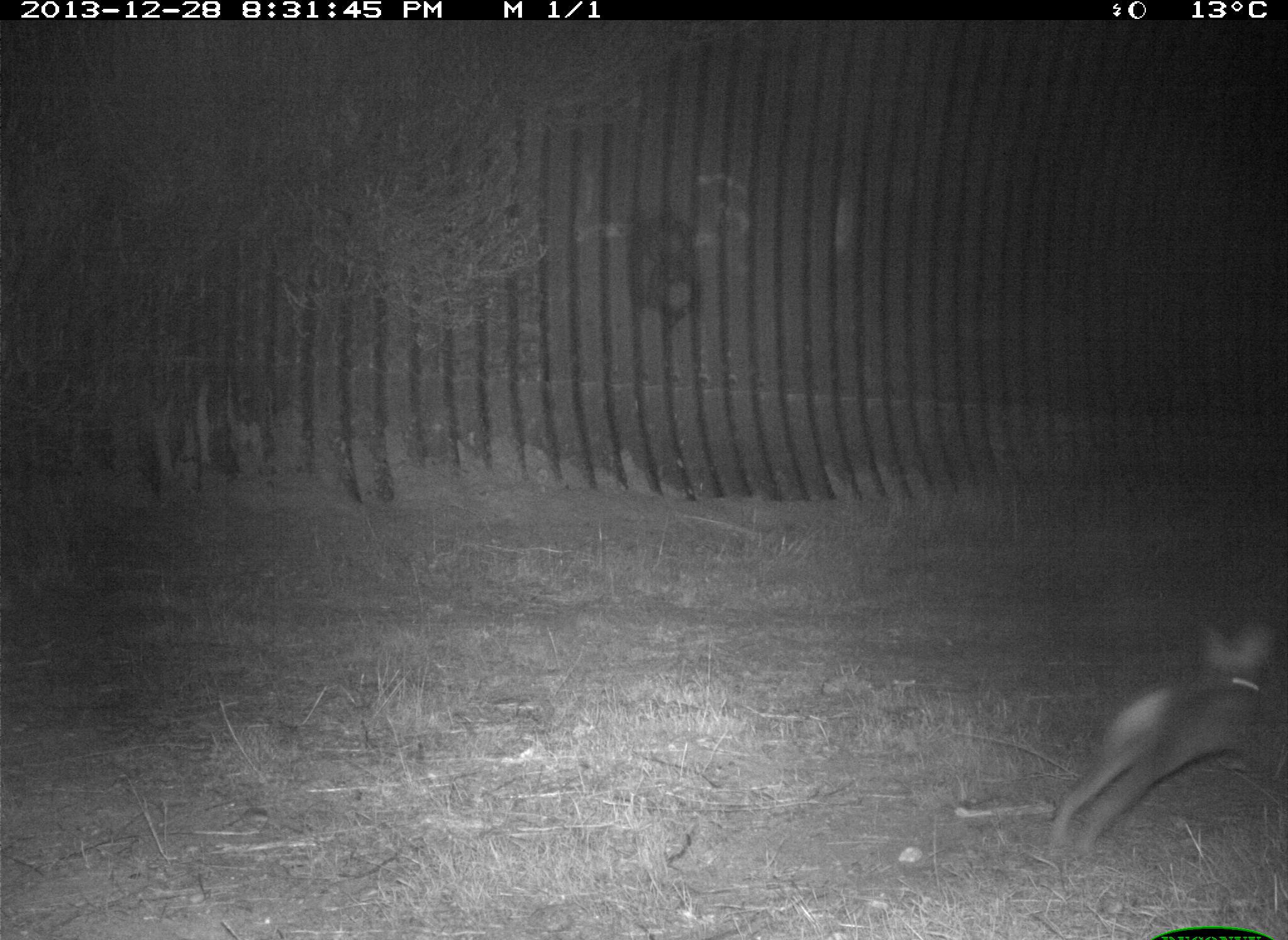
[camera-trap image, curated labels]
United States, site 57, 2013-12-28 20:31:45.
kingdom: Animalia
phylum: Chordata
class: Mammalia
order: Lagomorpha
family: Leporidae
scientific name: Leporidae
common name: rabbits and hares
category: rabbit